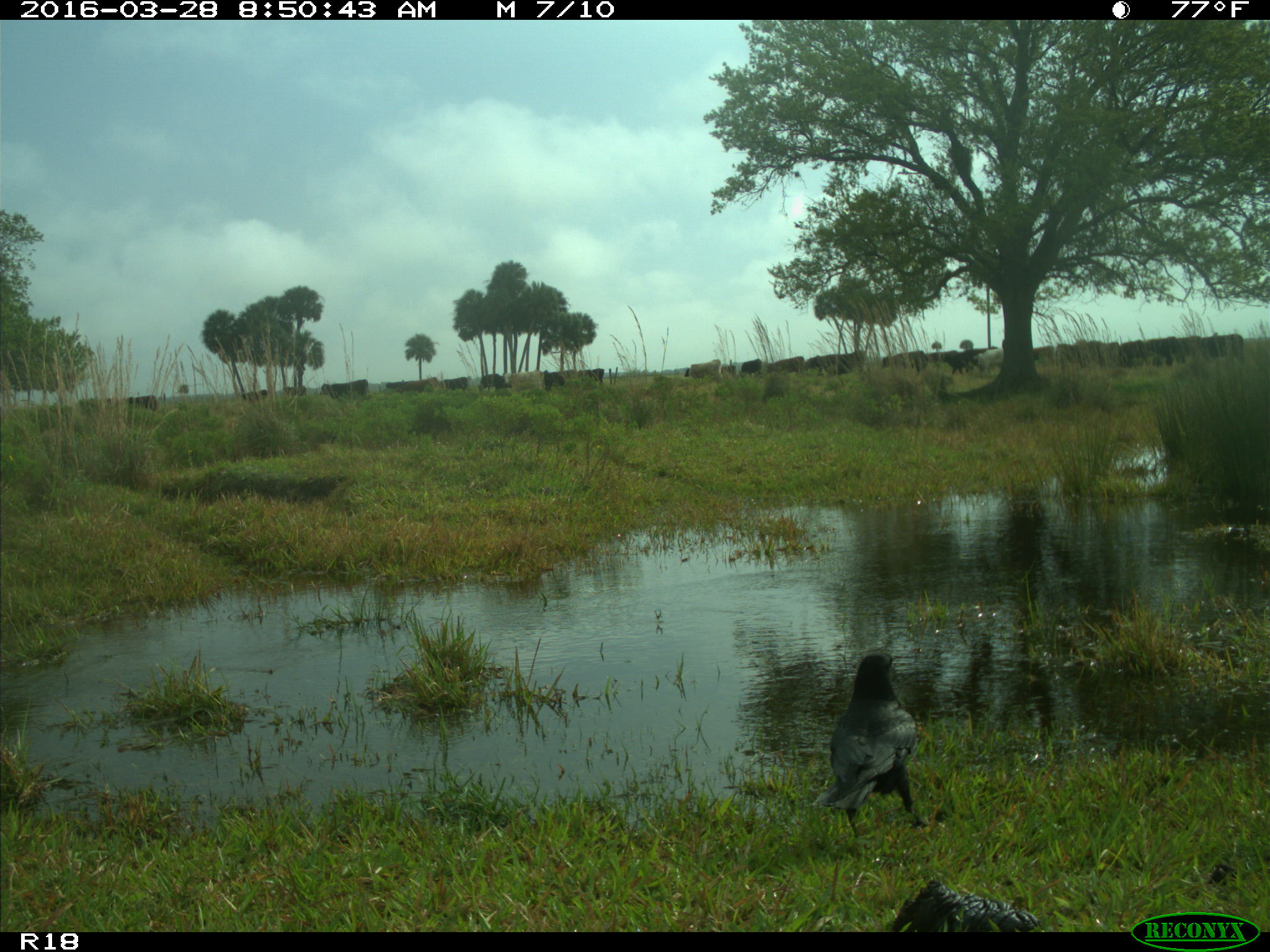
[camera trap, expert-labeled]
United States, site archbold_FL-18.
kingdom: Animalia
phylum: Chordata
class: Mammalia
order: Artiodactyla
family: Bovidae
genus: Bos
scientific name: Bos taurus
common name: domestic cow